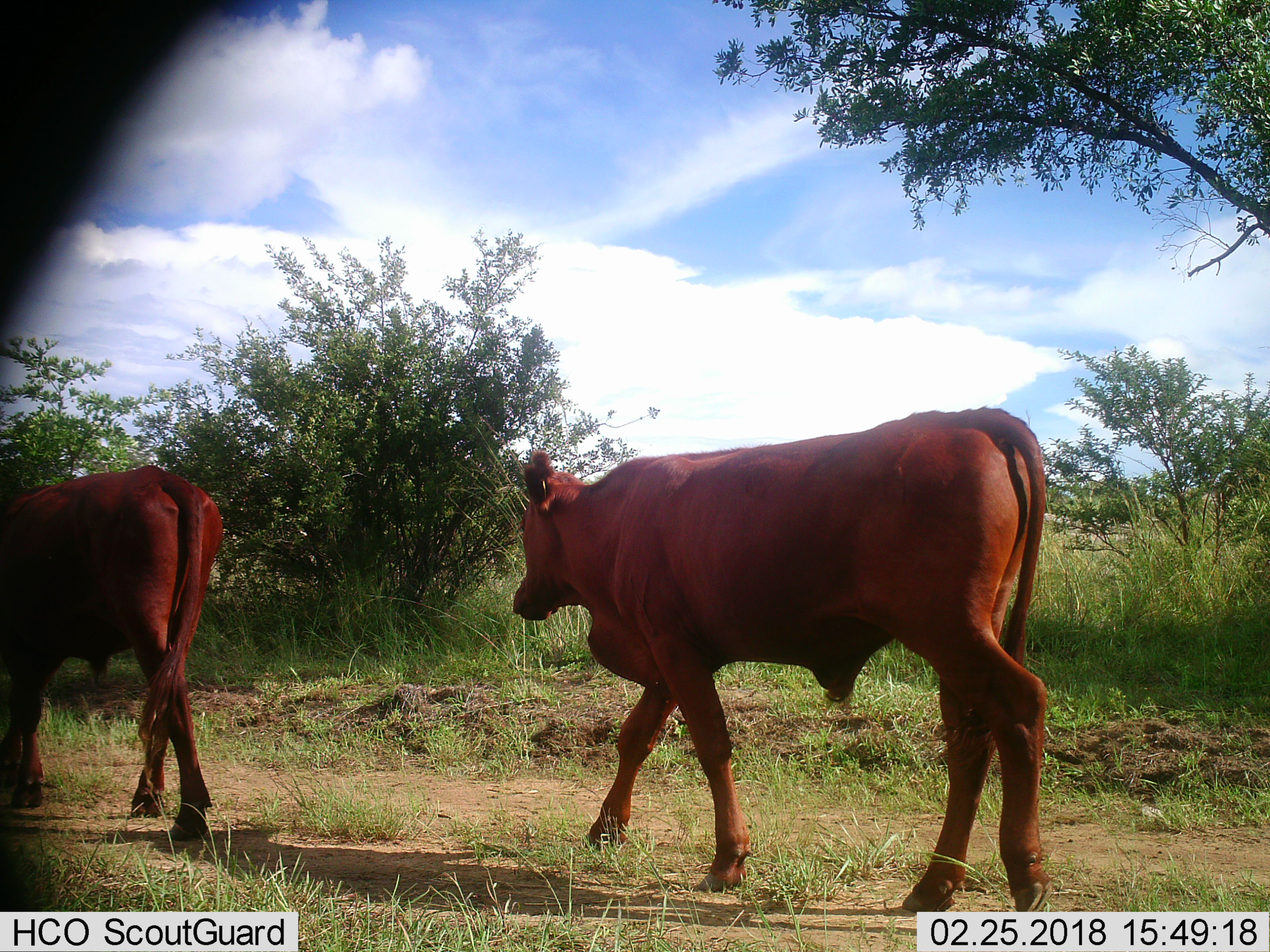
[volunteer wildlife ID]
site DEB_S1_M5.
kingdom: Animalia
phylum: Chordata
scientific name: Vertebrata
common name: domestic animal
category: domesticanimal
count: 2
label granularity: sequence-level